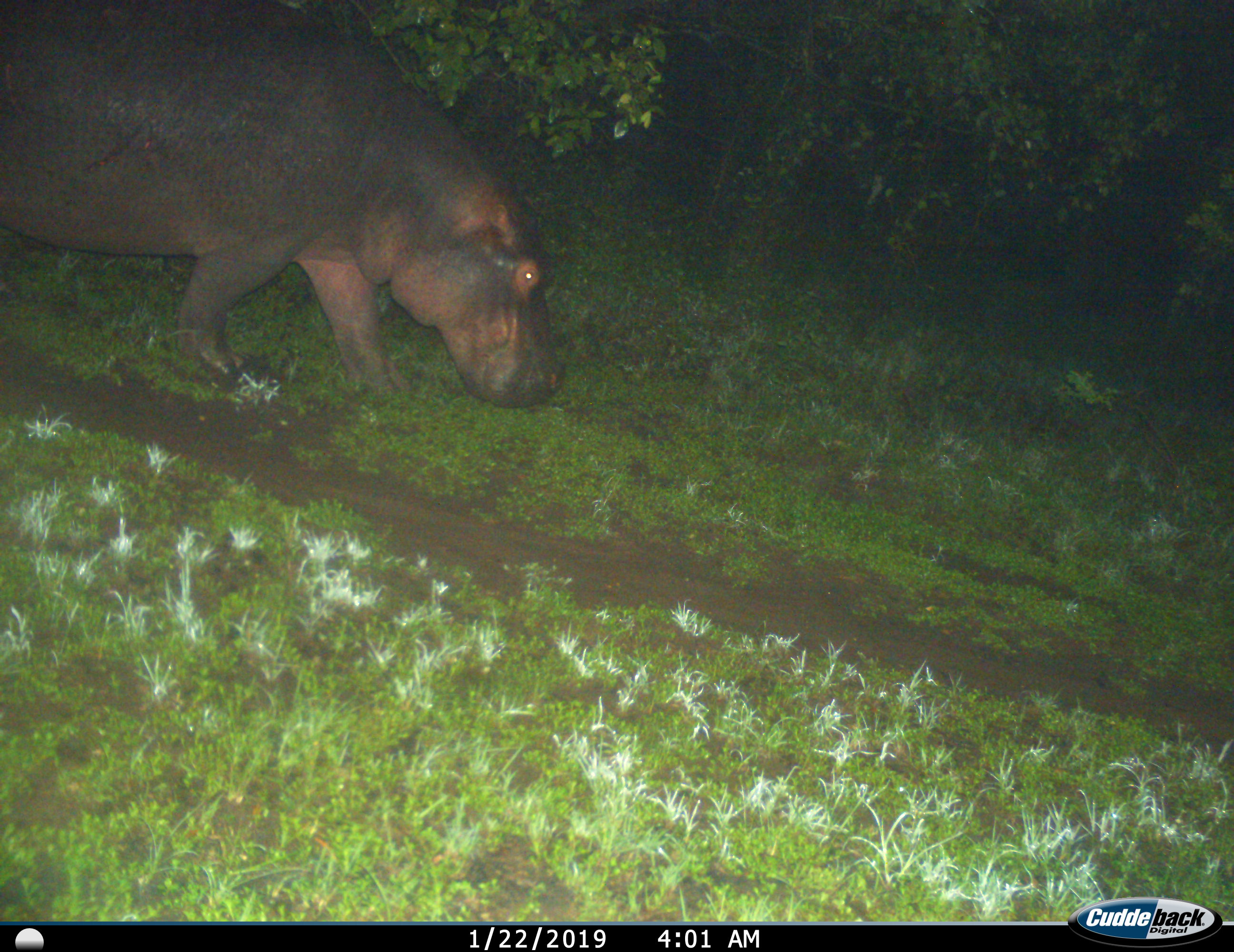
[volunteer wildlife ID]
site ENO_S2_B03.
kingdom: Animalia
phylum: Chordata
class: Mammalia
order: Artiodactyla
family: Hippopotamidae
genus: Hippopotamus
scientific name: Hippopotamus amphibius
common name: hippopotamus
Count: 1.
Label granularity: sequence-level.